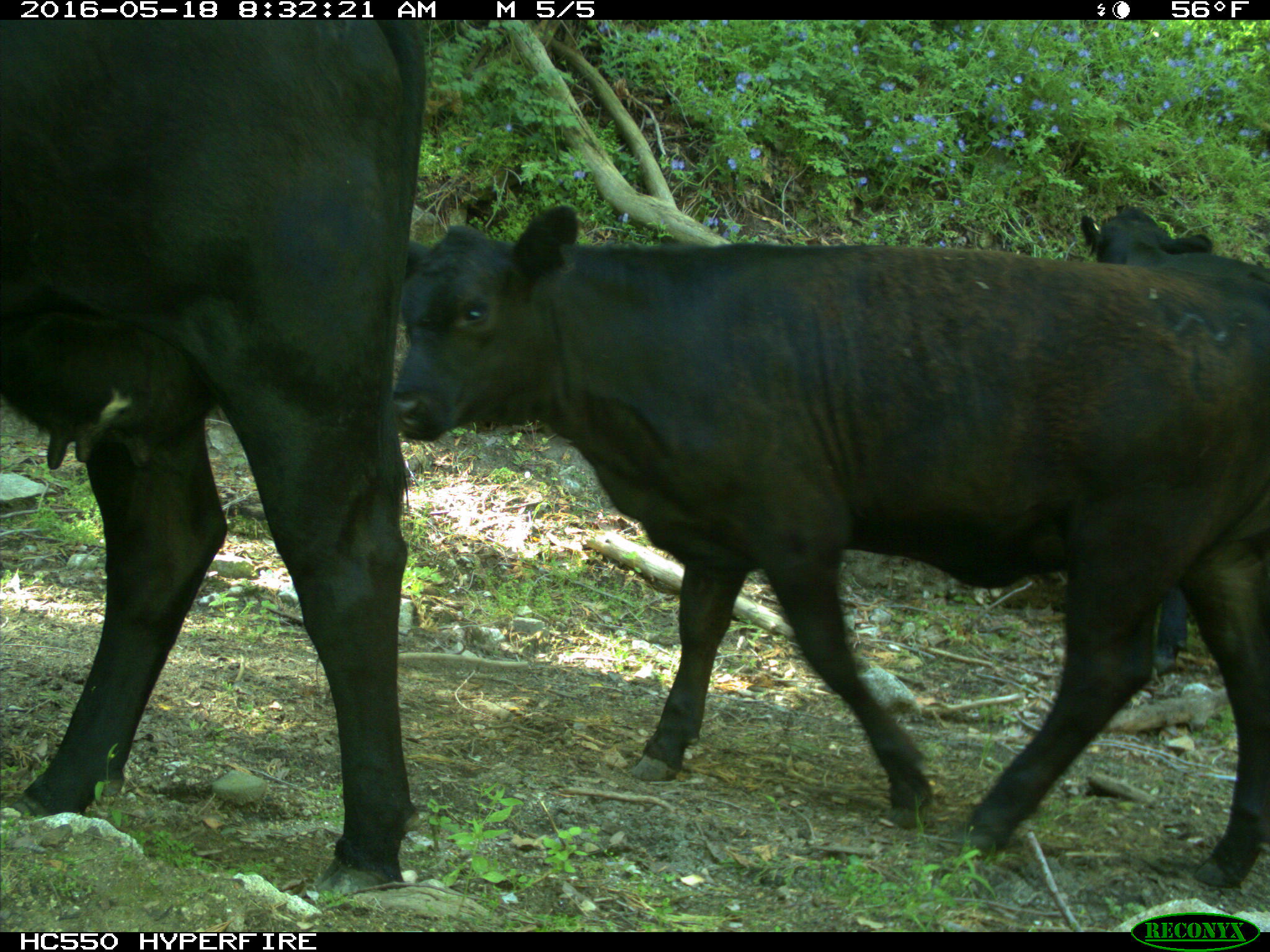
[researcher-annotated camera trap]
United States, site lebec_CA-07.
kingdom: Animalia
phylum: Chordata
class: Mammalia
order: Artiodactyla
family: Bovidae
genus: Bos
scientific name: Bos taurus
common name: domestic cow